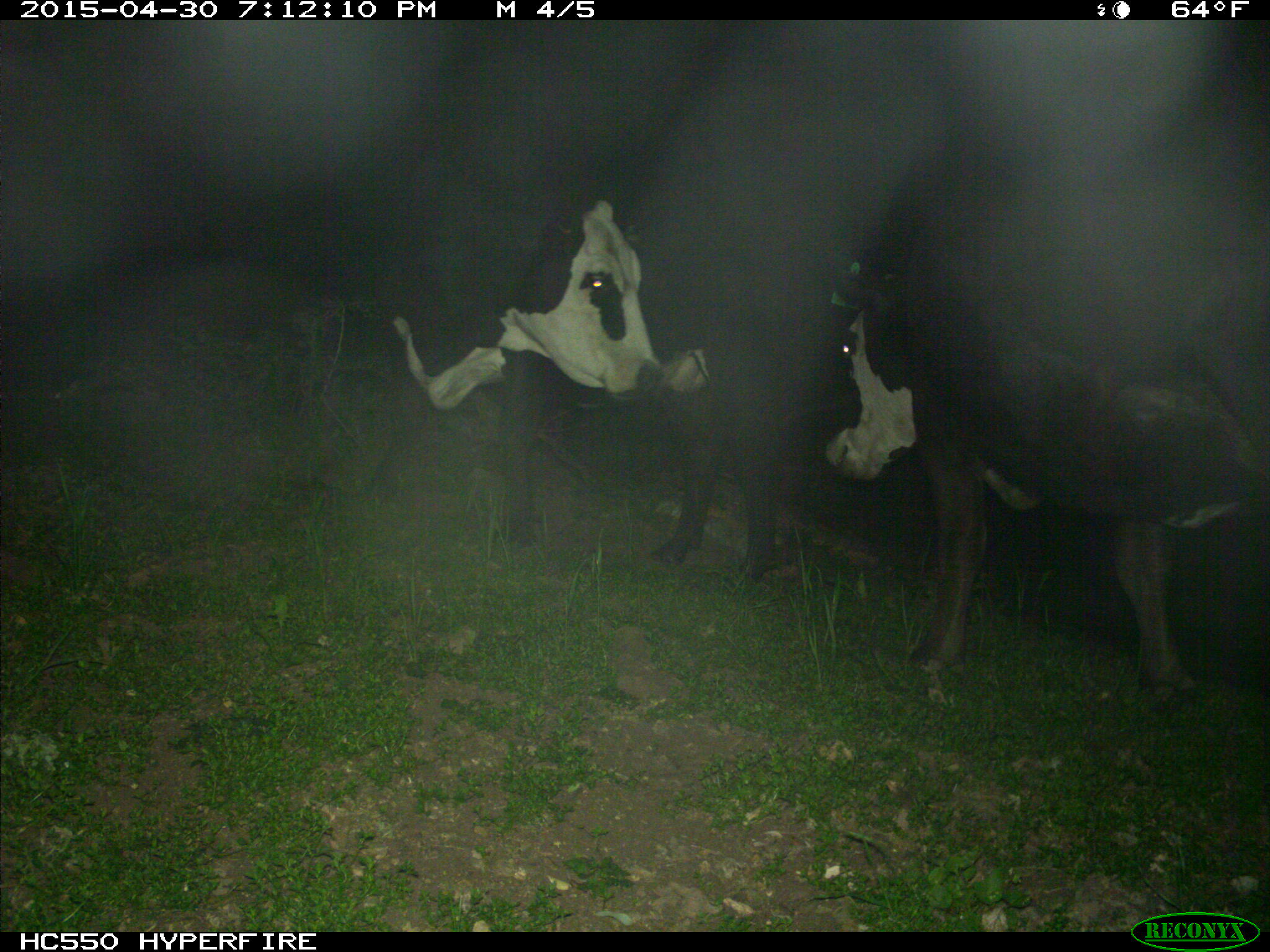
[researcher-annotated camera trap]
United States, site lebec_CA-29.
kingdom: Animalia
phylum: Chordata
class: Mammalia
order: Artiodactyla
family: Bovidae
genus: Bos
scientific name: Bos taurus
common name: domestic cow